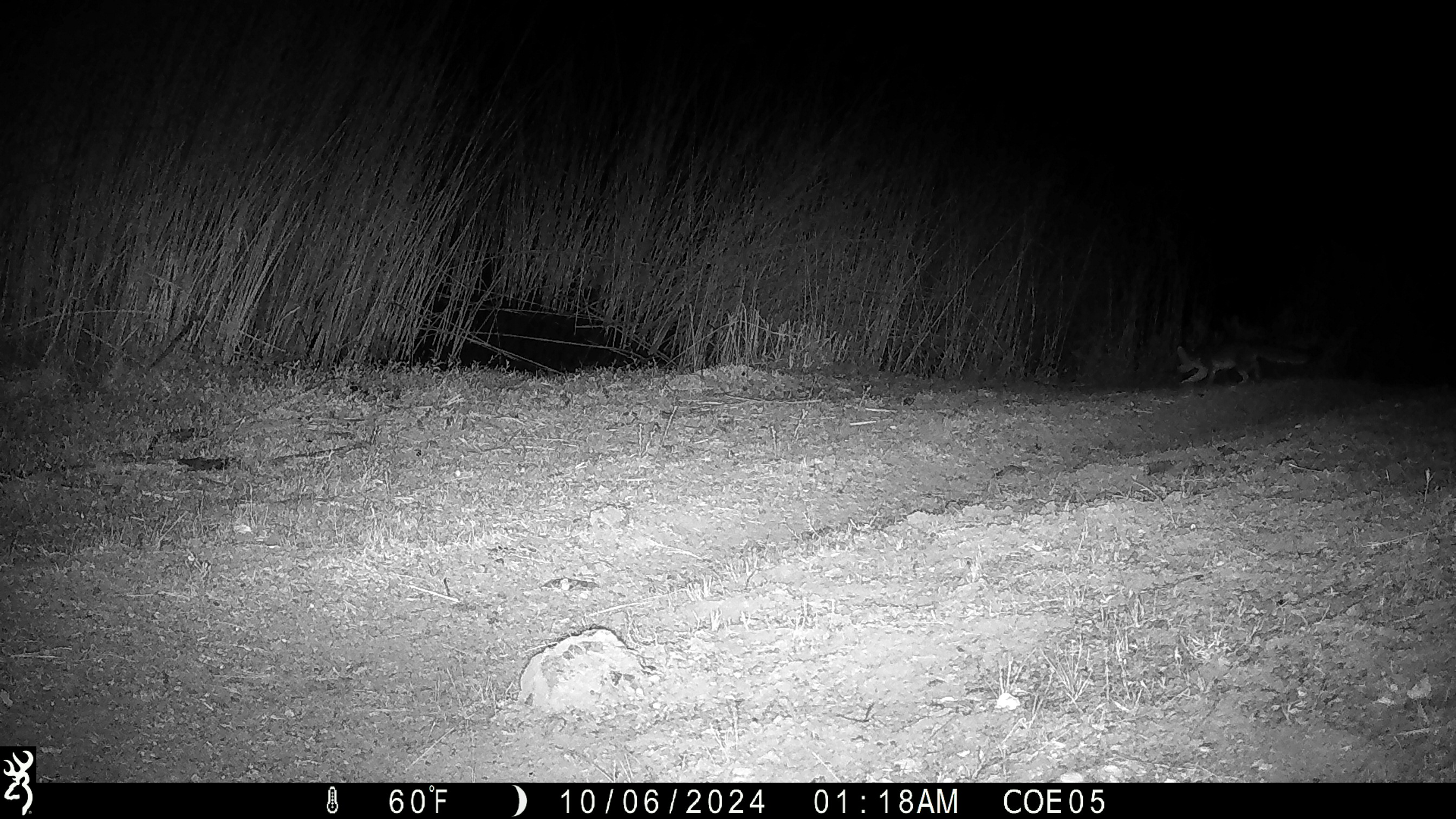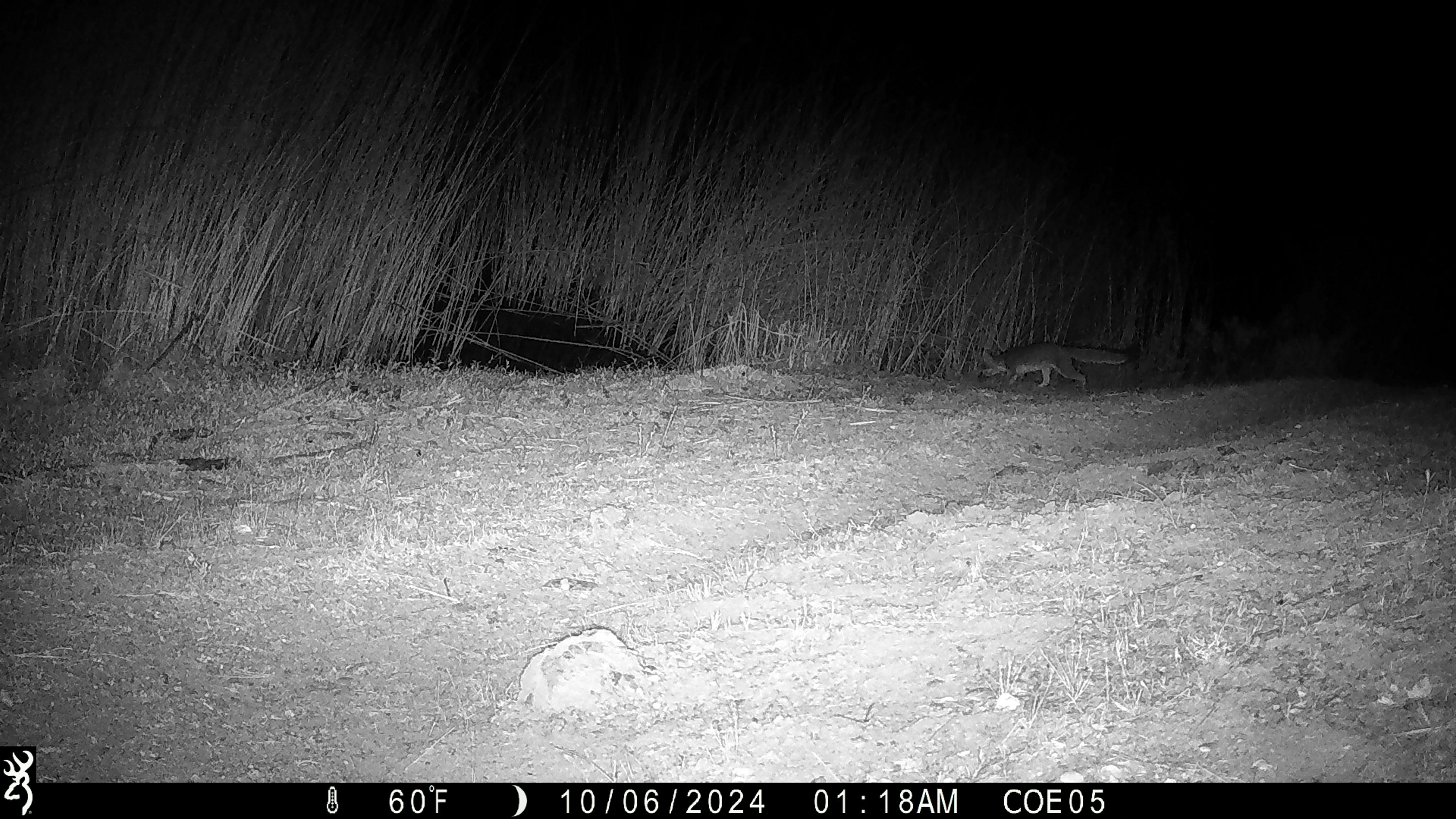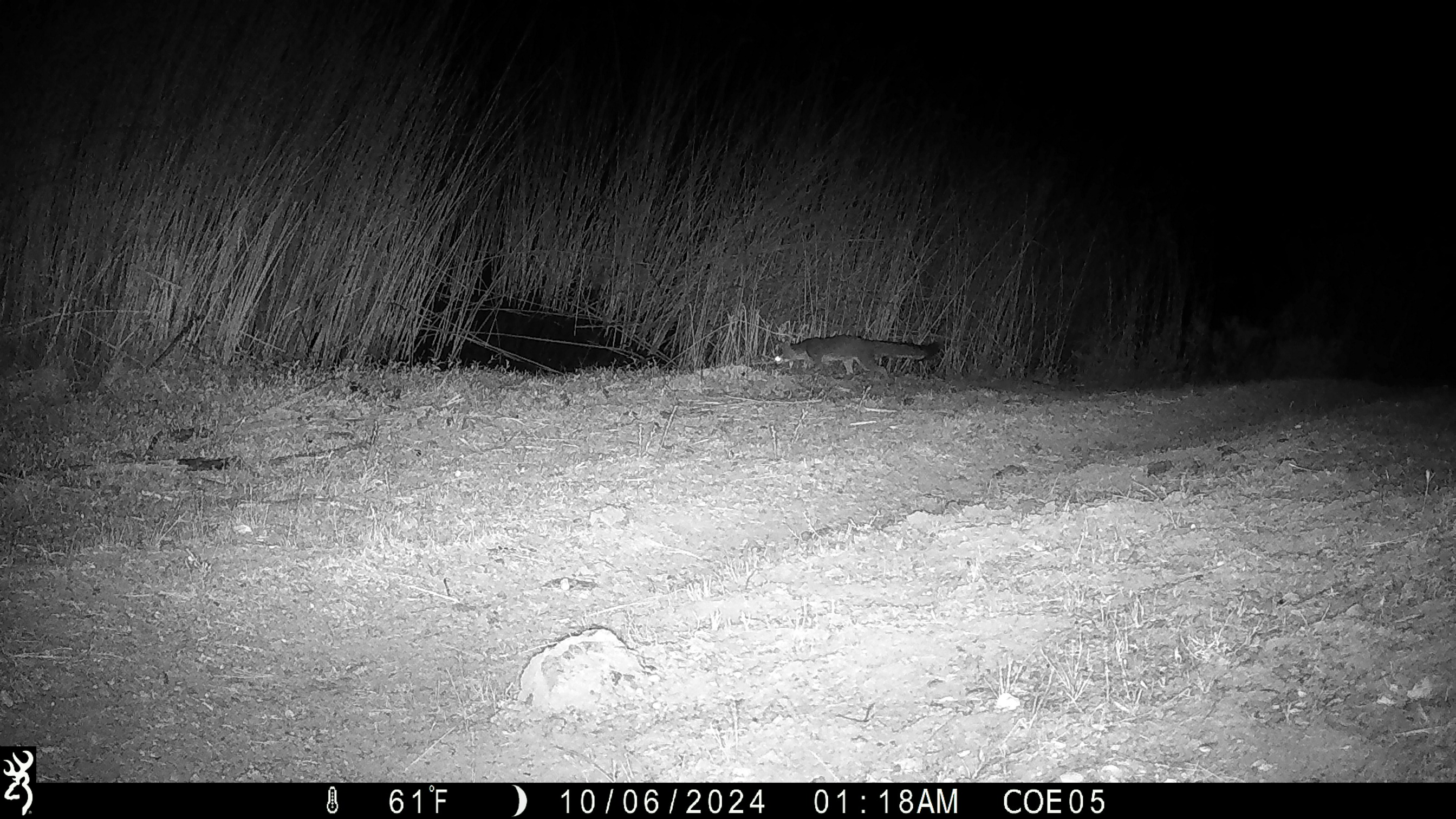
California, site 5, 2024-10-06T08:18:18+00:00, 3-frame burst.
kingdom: Animalia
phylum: Chordata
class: Mammalia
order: Carnivora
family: Canidae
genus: Urocyon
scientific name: Urocyon cinereoargenteus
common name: gray fox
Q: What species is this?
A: Gray fox (Urocyon cinereoargenteus).